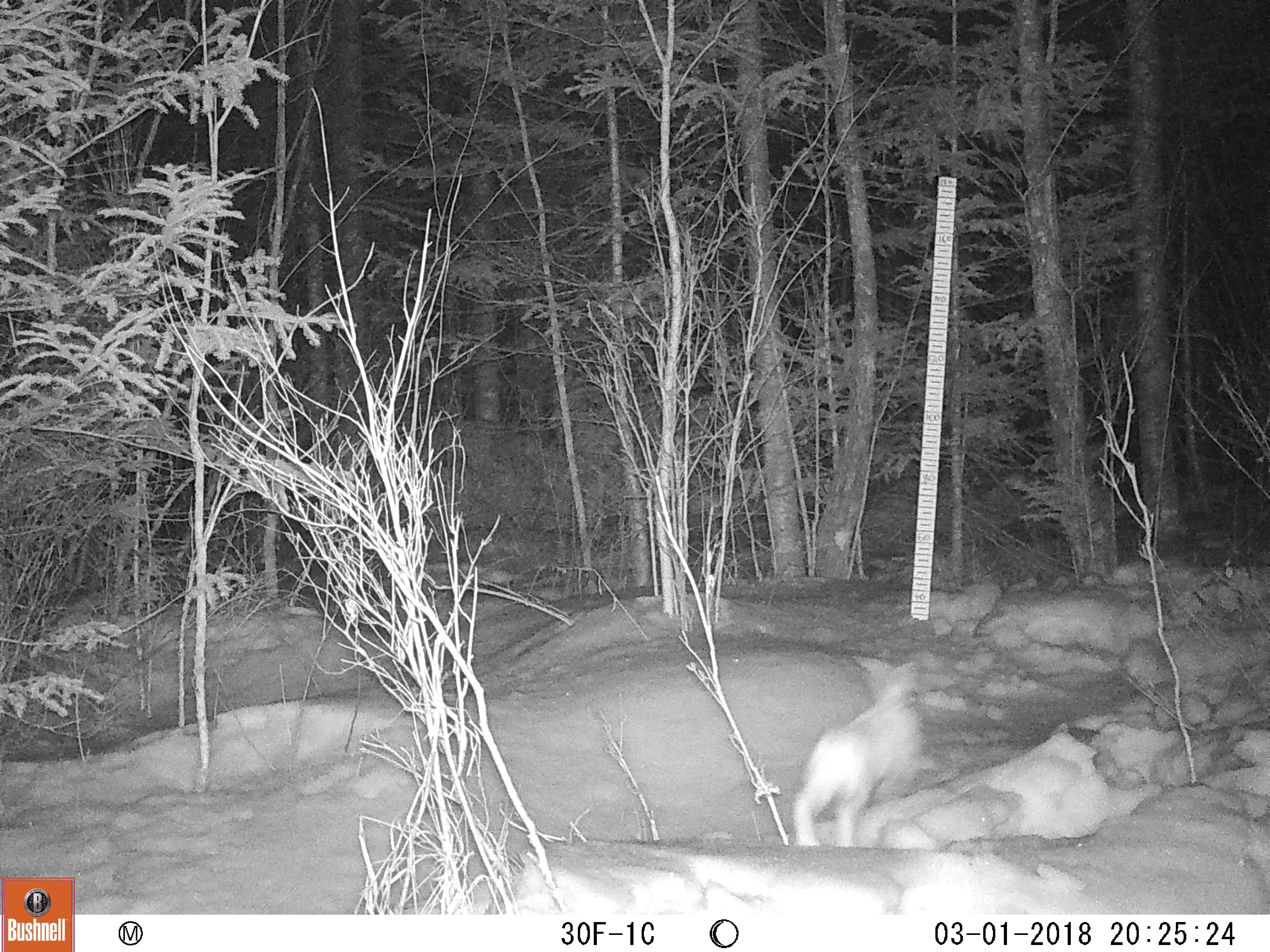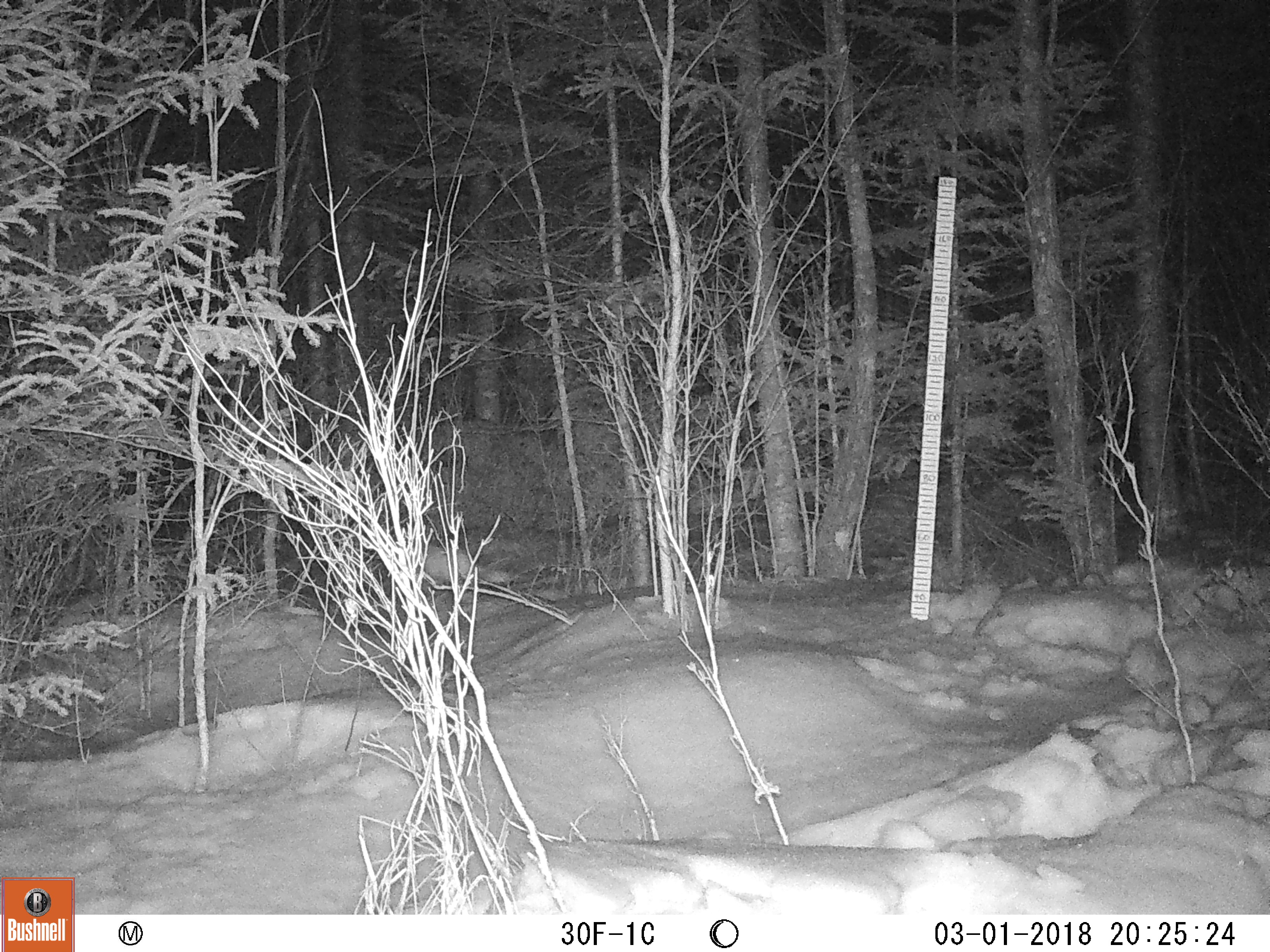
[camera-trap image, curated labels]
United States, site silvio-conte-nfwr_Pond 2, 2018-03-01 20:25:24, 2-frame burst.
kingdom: Animalia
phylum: Chordata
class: Mammalia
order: Lagomorpha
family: Leporidae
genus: Lepus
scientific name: Lepus americanus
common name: snowshoe hare